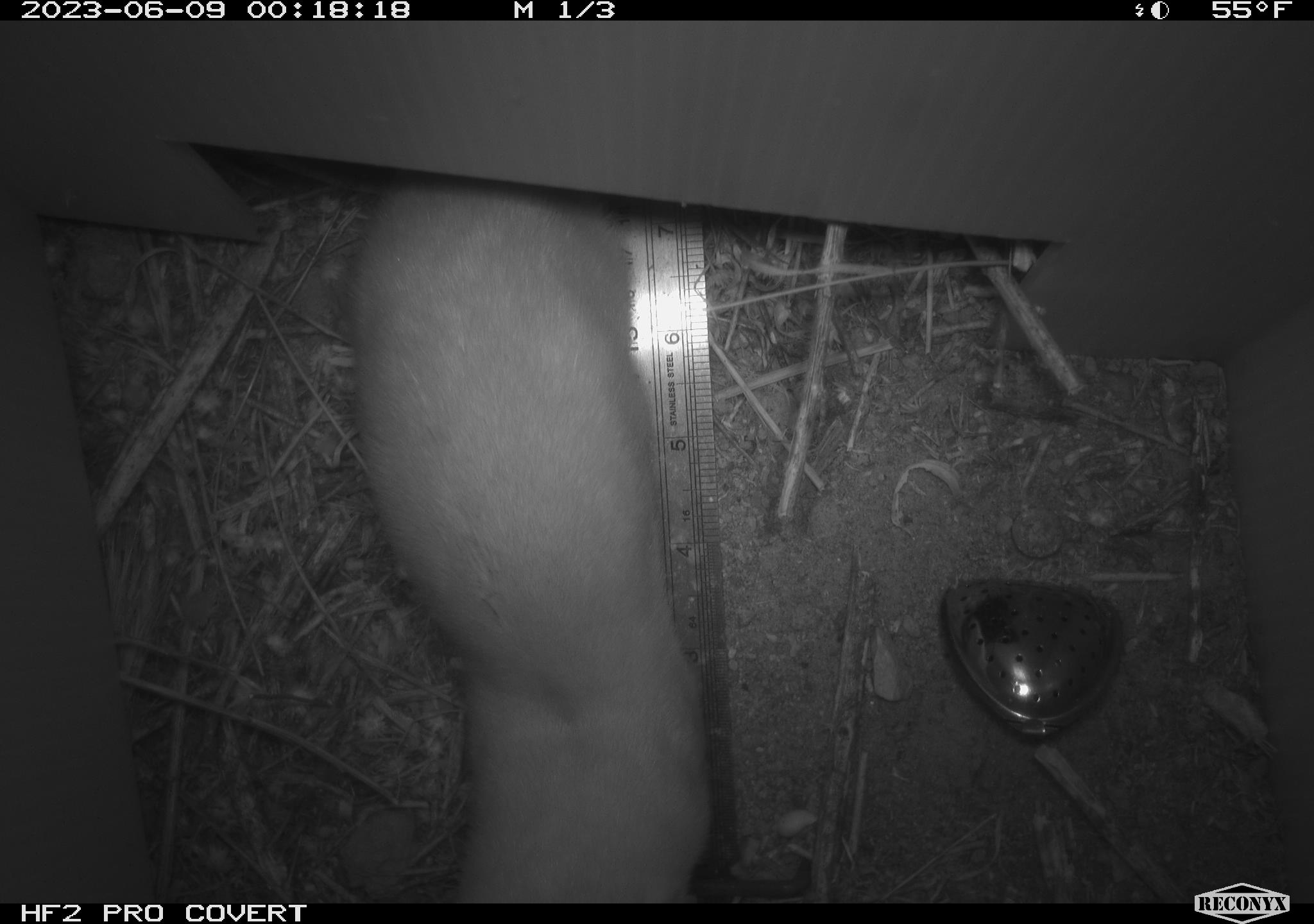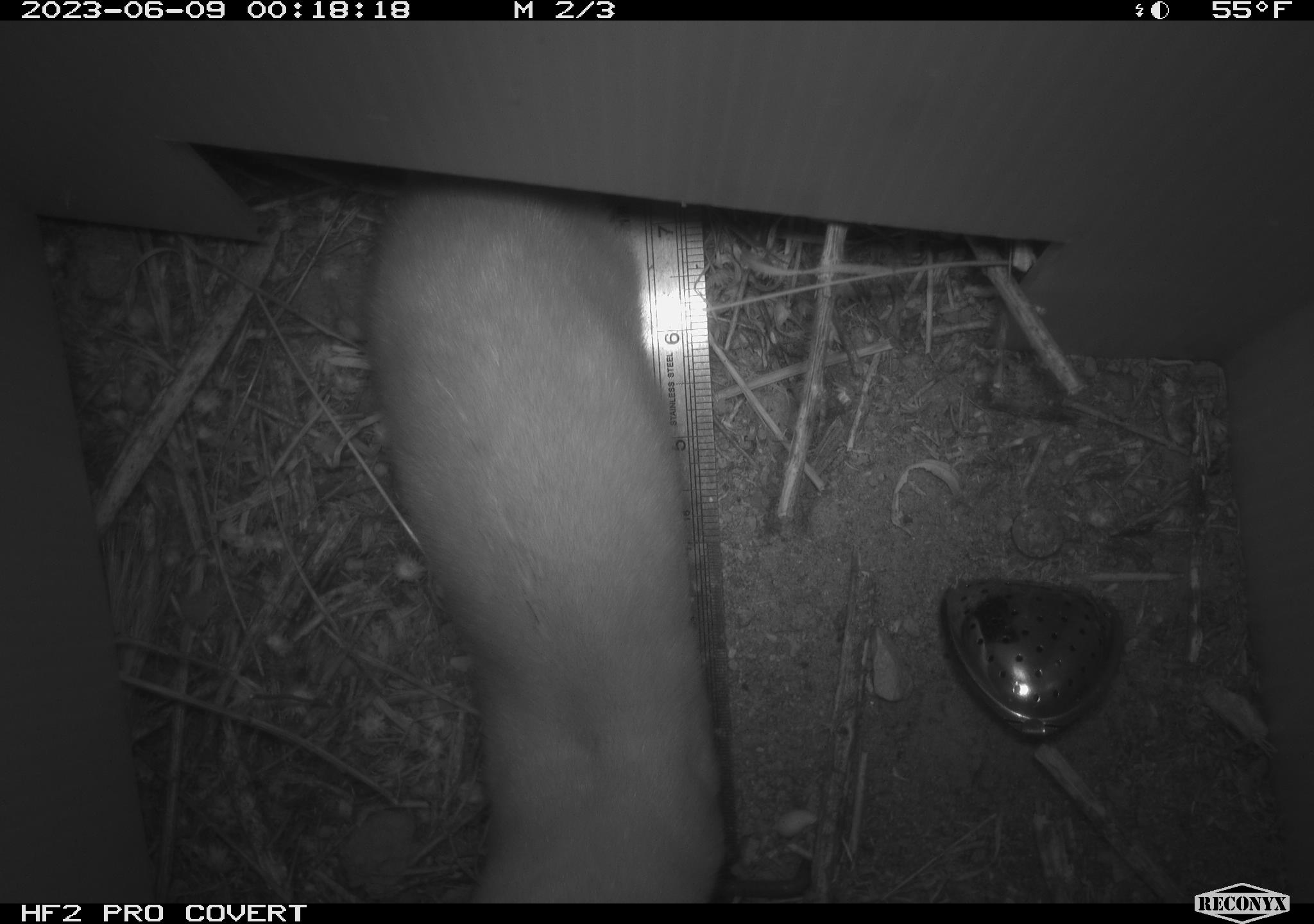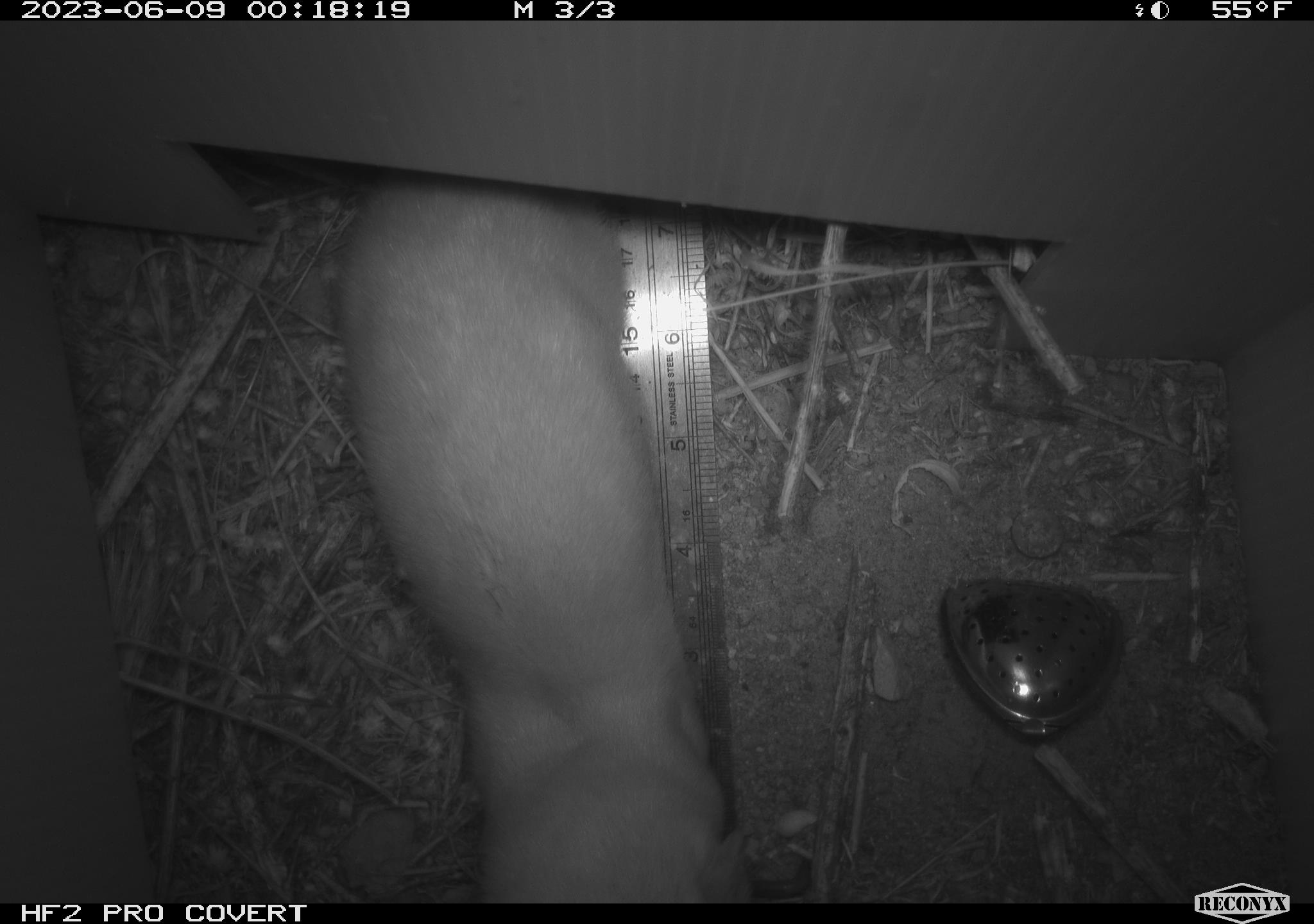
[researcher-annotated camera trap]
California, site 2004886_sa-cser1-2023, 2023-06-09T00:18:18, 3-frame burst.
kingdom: Animalia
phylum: Chordata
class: Mammalia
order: Carnivora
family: Mustelidae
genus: Neogale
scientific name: Neogale frenata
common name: long-tailed weasel